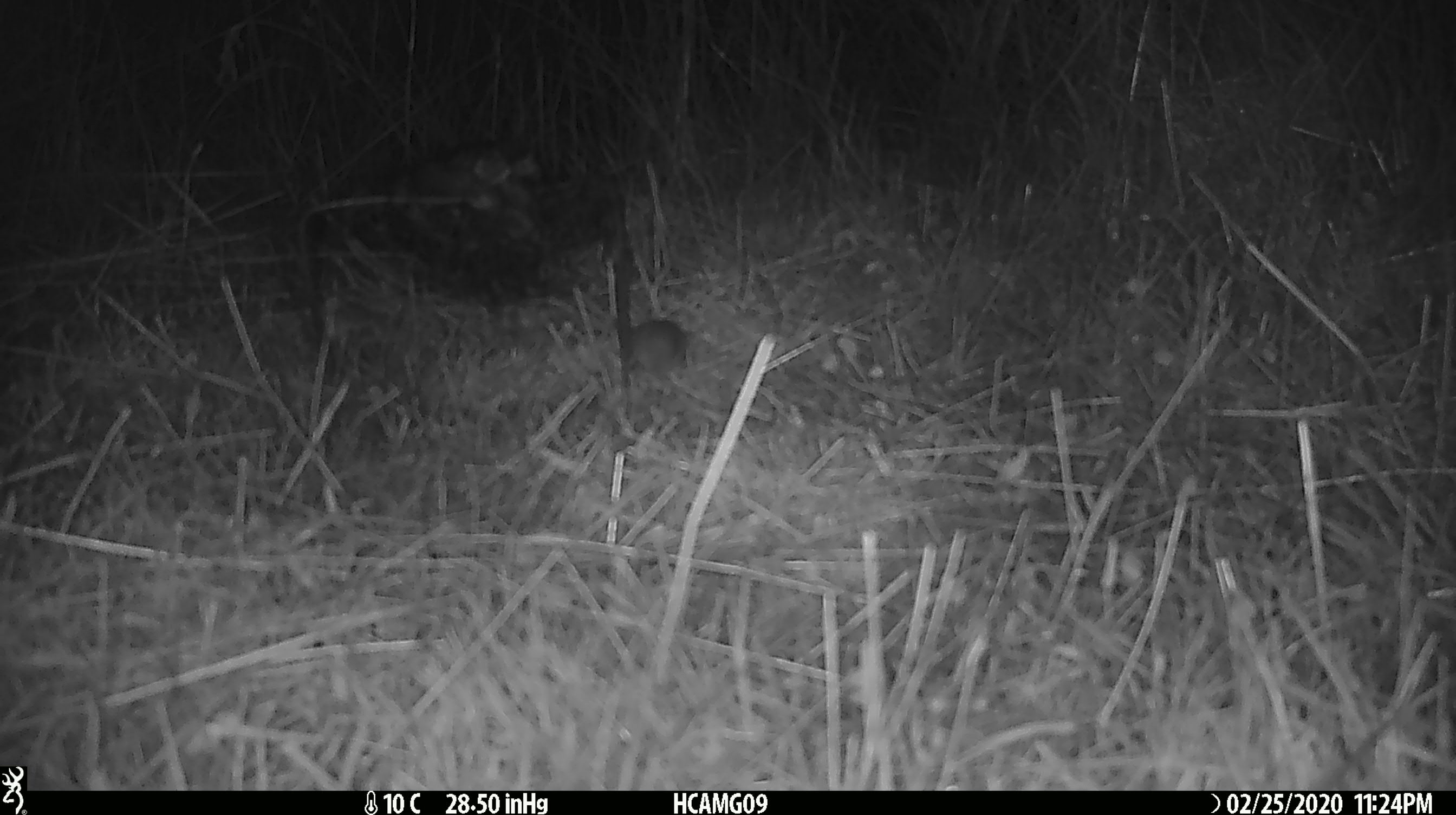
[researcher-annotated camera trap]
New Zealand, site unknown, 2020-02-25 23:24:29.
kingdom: Animalia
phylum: Chordata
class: Mammalia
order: Rodentia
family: Muridae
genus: Mus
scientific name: Mus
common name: mouse